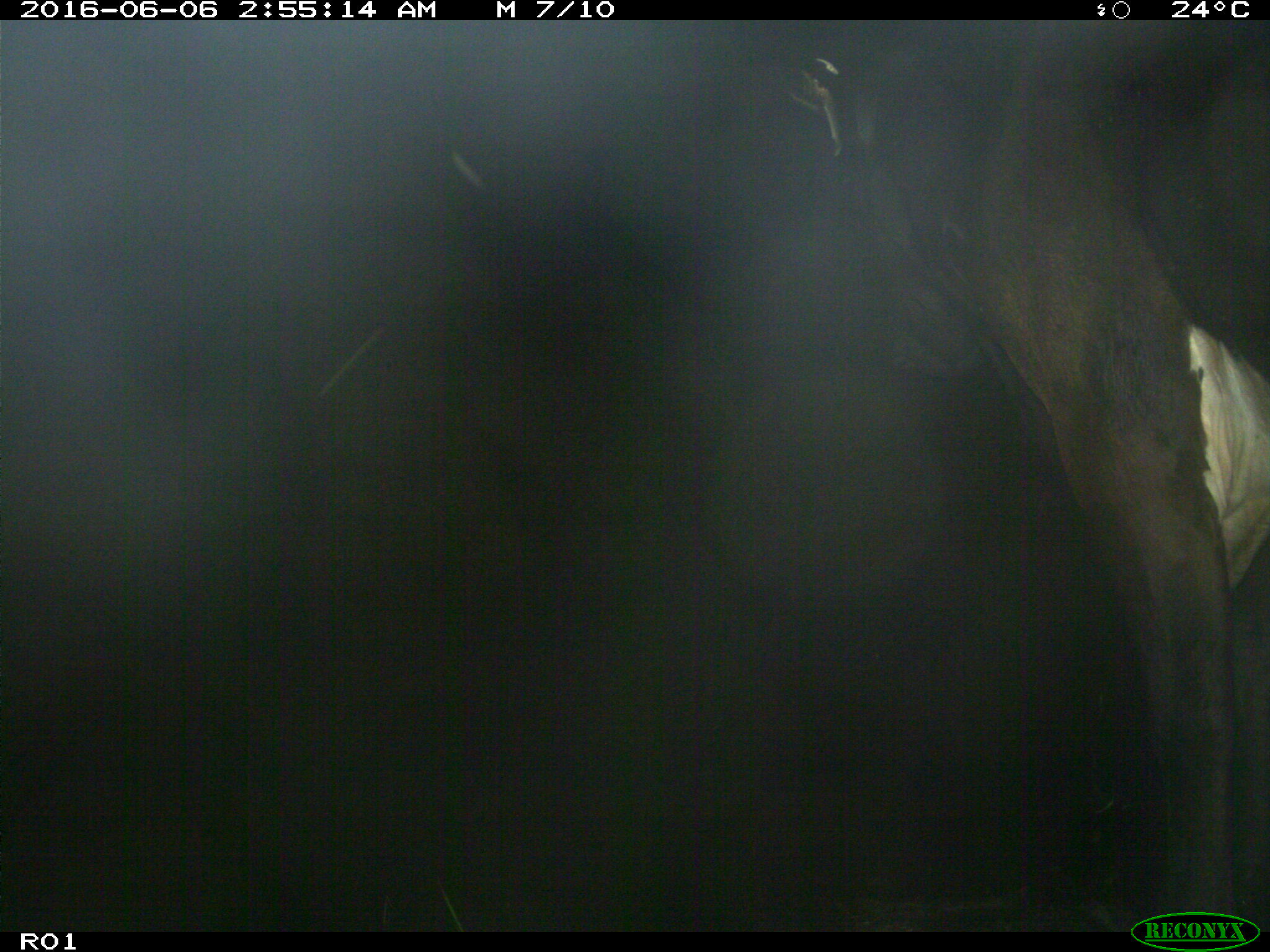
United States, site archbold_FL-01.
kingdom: Animalia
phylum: Chordata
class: Mammalia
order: Artiodactyla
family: Bovidae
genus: Bos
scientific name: Bos taurus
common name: domestic cow